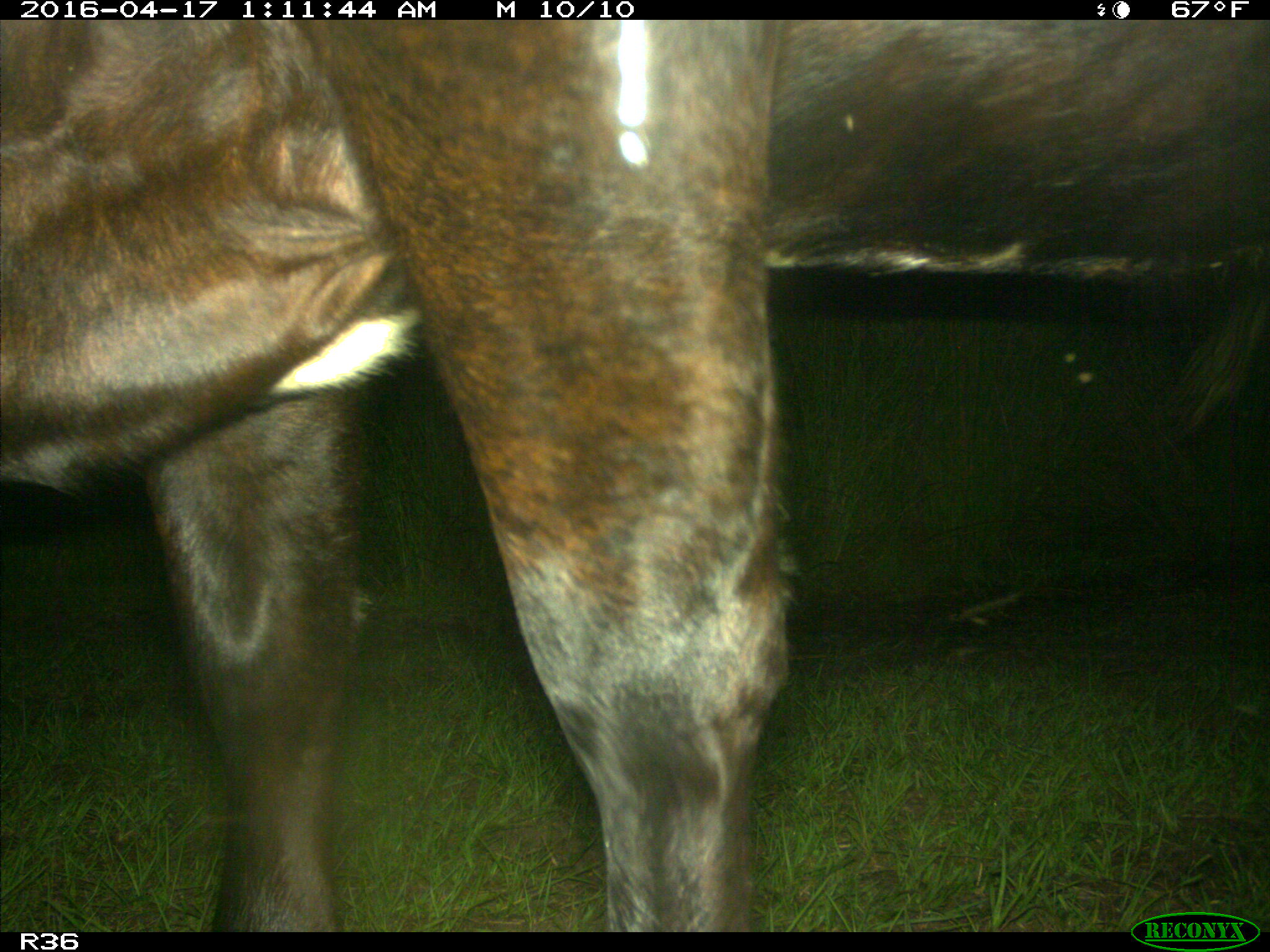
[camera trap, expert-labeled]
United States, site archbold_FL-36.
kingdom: Animalia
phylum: Chordata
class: Mammalia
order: Artiodactyla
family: Bovidae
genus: Bos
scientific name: Bos taurus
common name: domestic cow